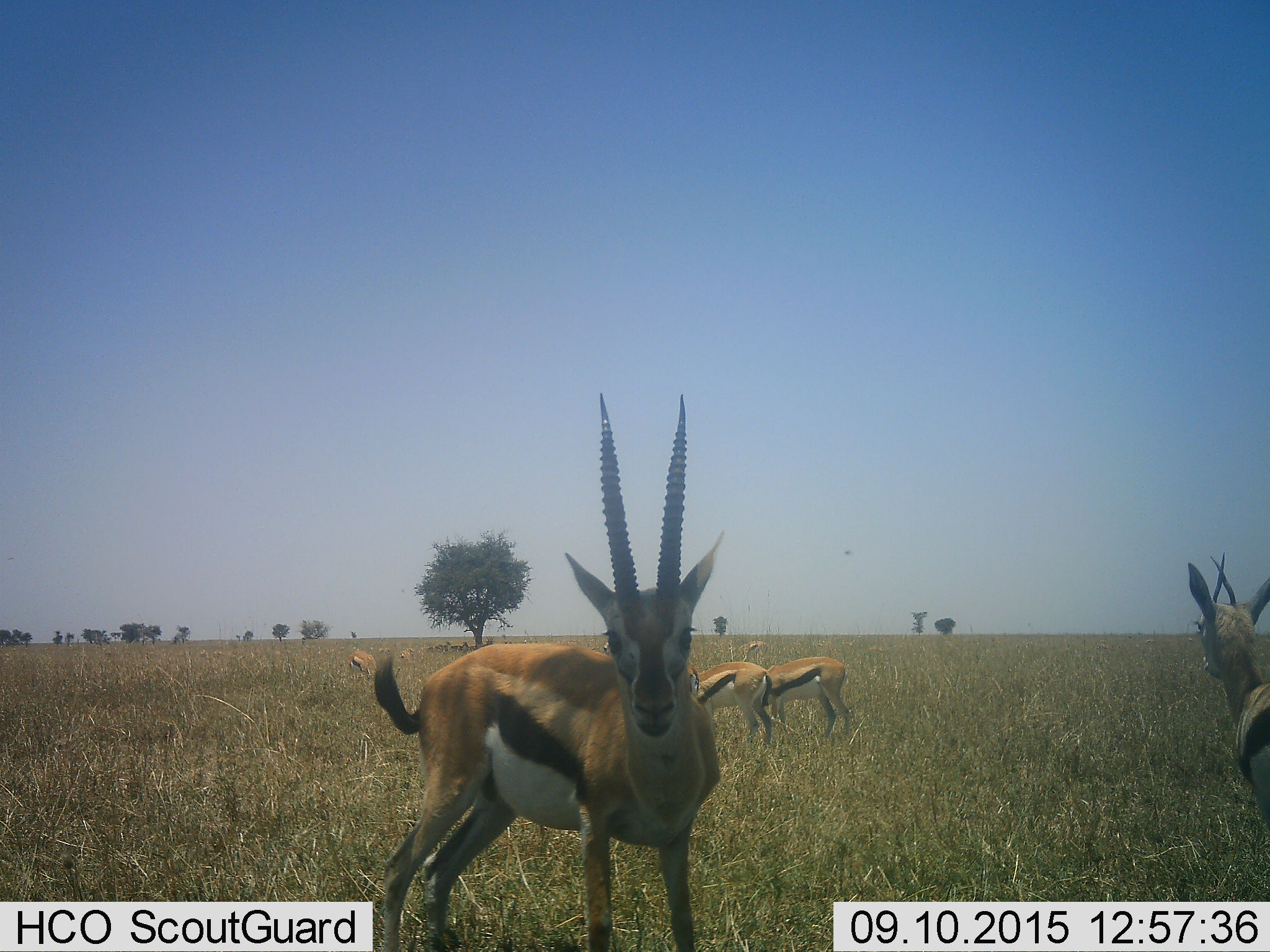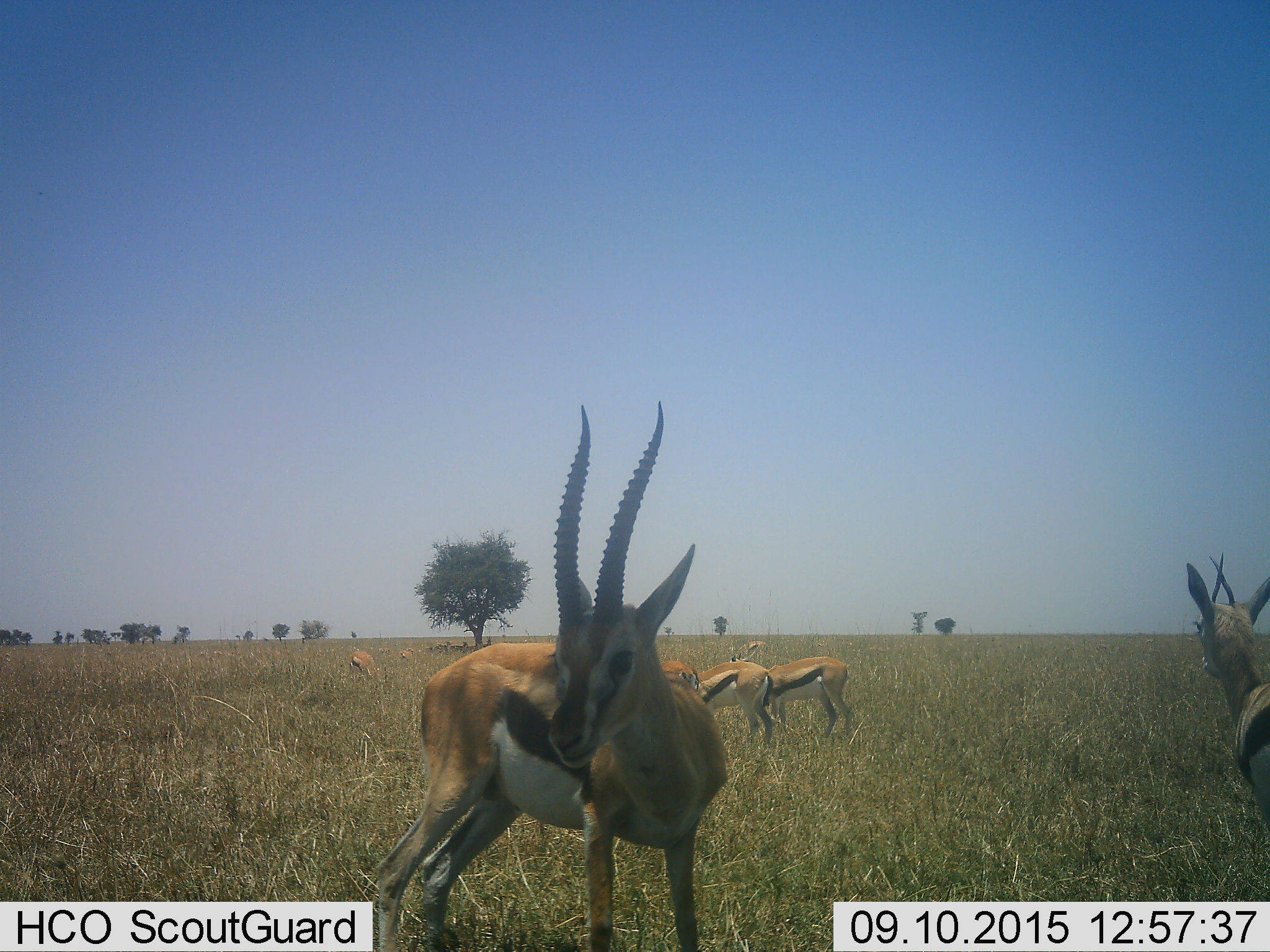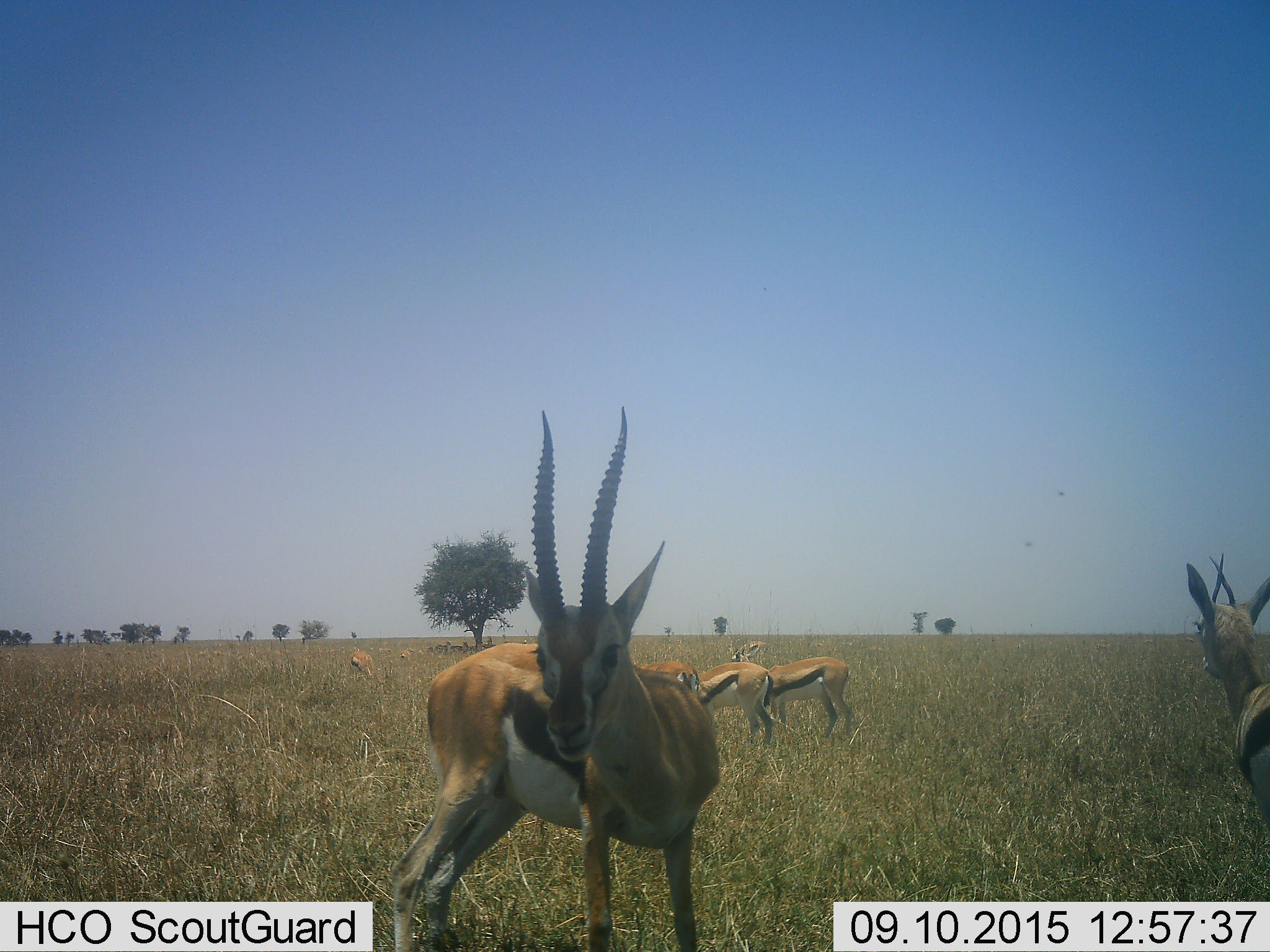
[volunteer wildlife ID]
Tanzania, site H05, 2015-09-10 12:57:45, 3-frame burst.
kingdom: Animalia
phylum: Chordata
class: Mammalia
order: Artiodactyla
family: Bovidae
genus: Eudorcas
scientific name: Eudorcas thomsonii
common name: thomson's gazelle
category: gazellethomsons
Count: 11-50.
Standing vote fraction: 100%.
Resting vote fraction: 36%.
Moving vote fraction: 27%.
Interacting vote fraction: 0%.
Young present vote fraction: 0%.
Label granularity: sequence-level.